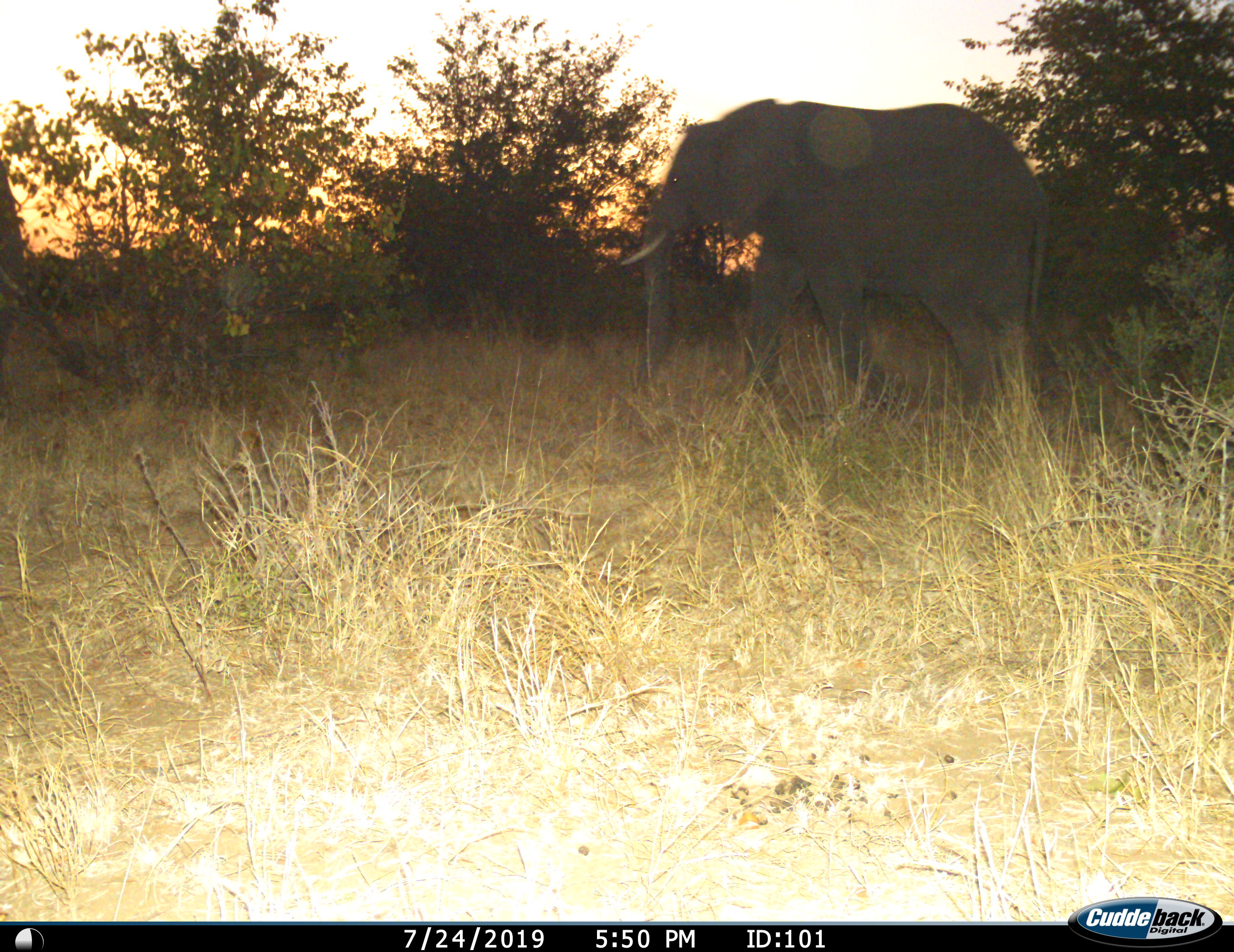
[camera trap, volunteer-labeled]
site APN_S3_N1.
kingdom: Animalia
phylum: Chordata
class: Mammalia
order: Proboscidea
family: Elephantidae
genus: Loxodonta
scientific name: Loxodonta africana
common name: african bush elephant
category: elephant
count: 1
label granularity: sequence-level